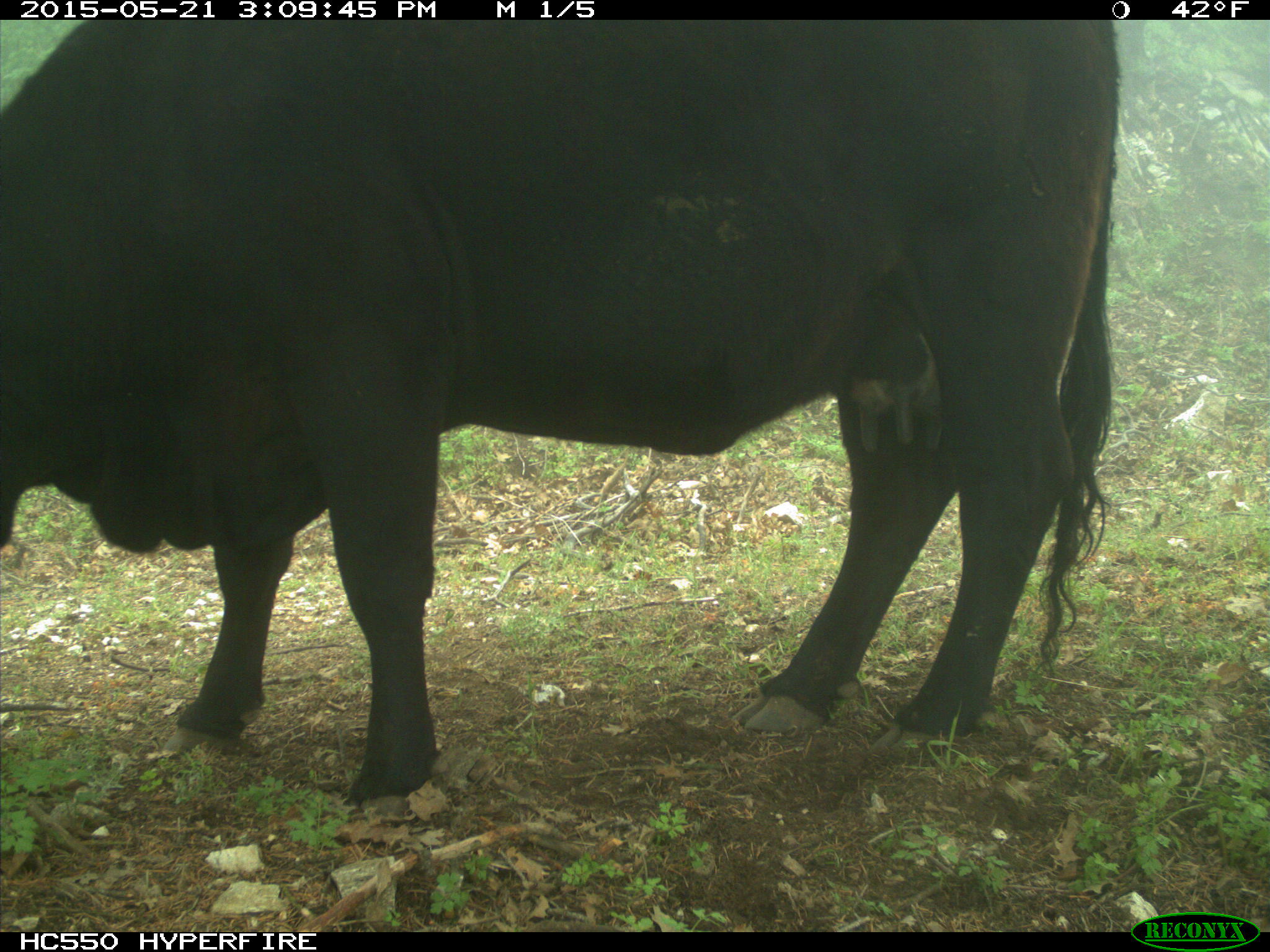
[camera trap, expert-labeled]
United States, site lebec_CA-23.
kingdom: Animalia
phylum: Chordata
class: Mammalia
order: Artiodactyla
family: Bovidae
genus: Bos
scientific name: Bos taurus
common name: domestic cow